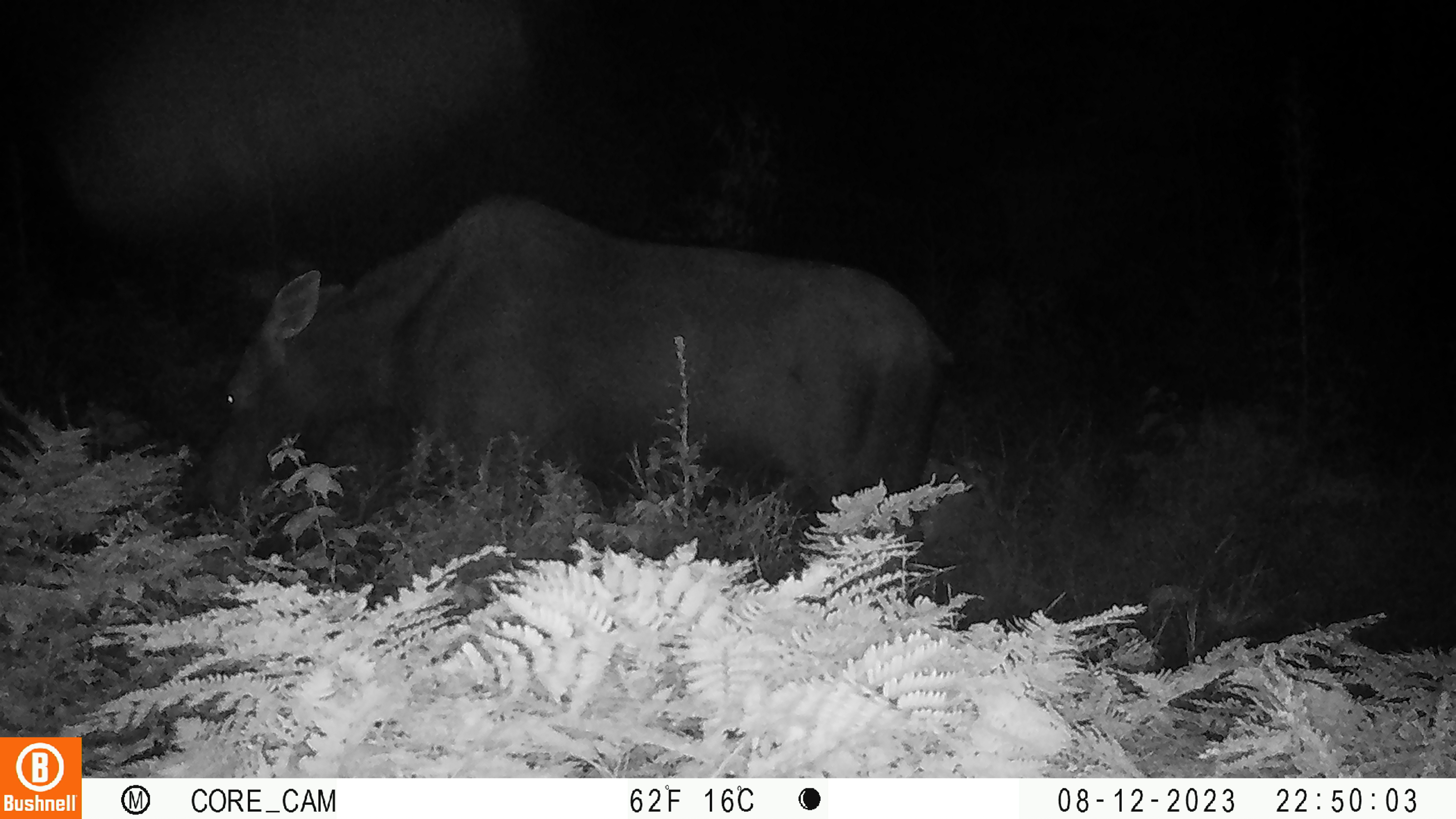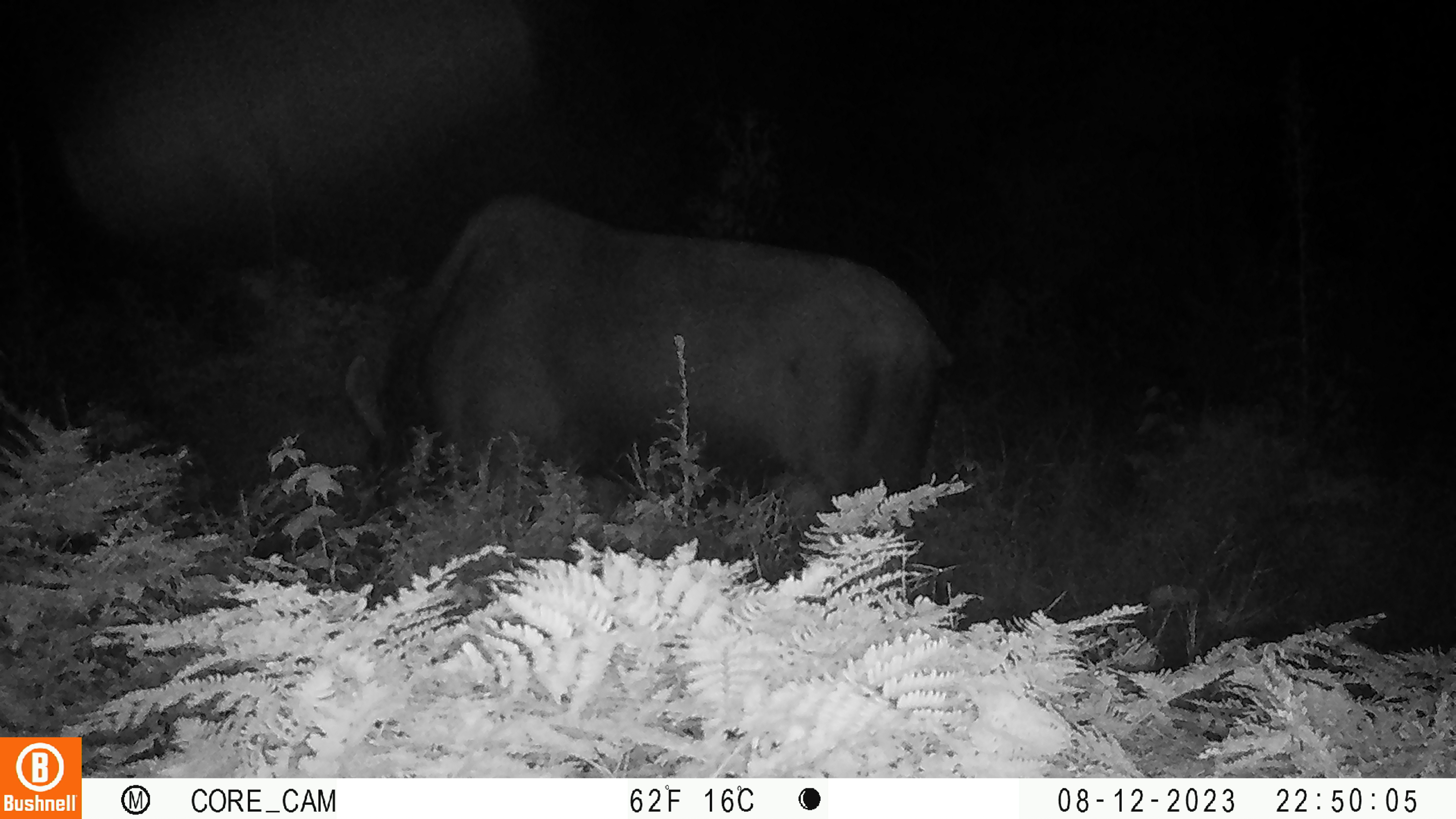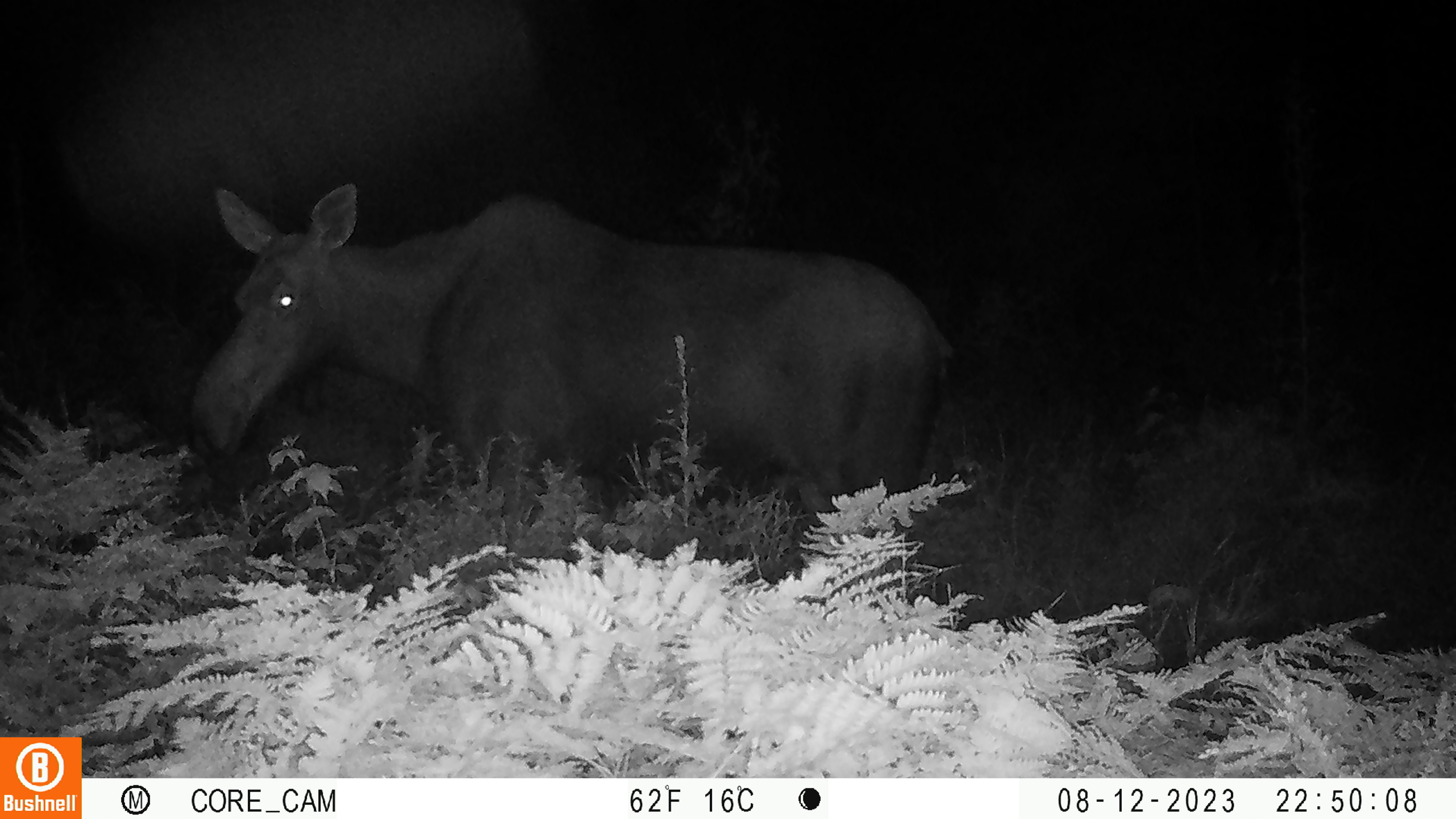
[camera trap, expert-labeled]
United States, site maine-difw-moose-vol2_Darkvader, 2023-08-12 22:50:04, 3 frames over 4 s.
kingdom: Animalia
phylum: Chordata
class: Mammalia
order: Artiodactyla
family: Cervidae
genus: Alces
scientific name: Alces alces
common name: moose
Moose (Alces alces).